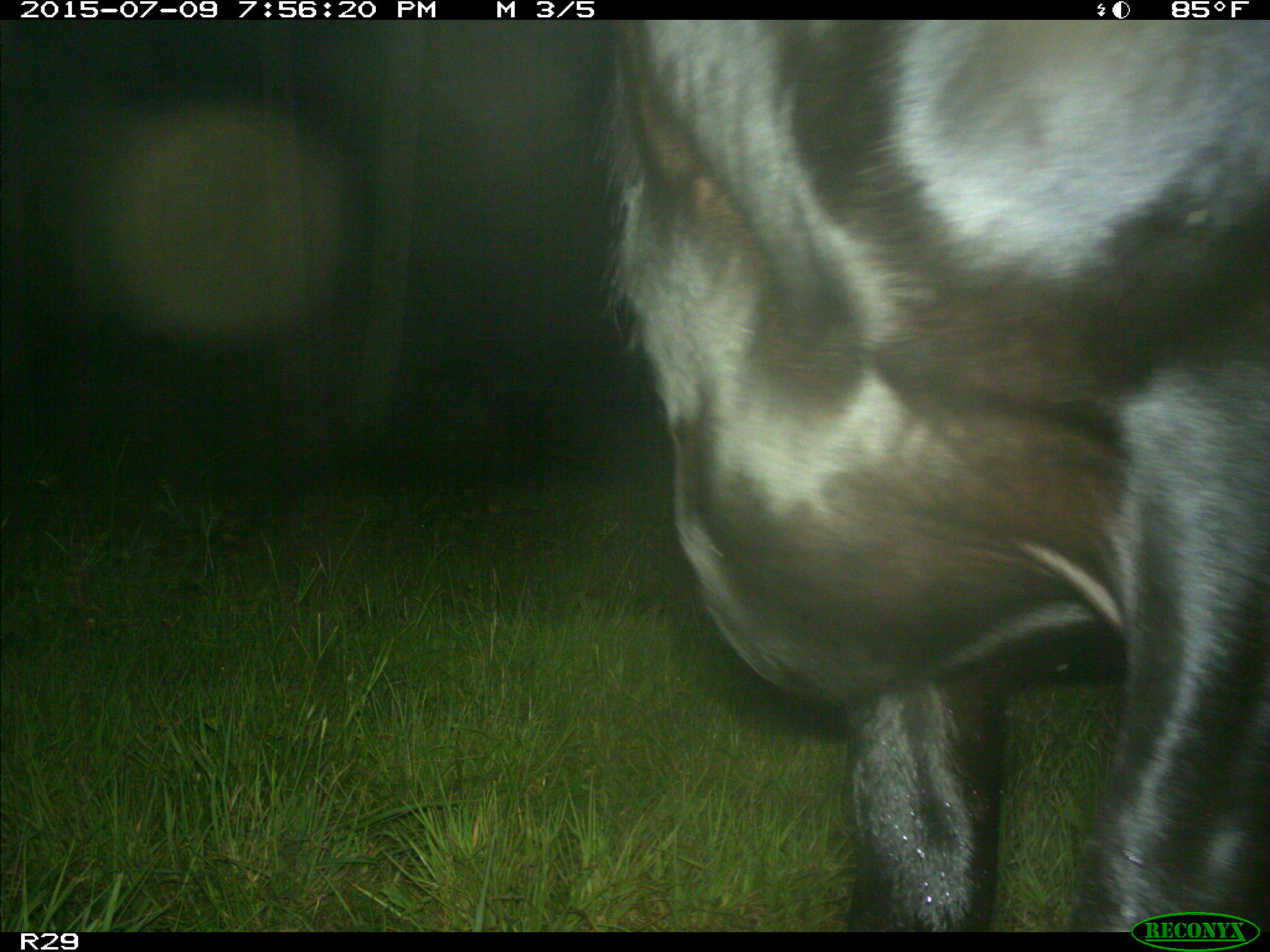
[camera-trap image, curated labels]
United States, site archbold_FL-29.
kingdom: Animalia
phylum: Chordata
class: Mammalia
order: Artiodactyla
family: Bovidae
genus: Bos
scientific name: Bos taurus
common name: domestic cow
Bos taurus (domestic cow).